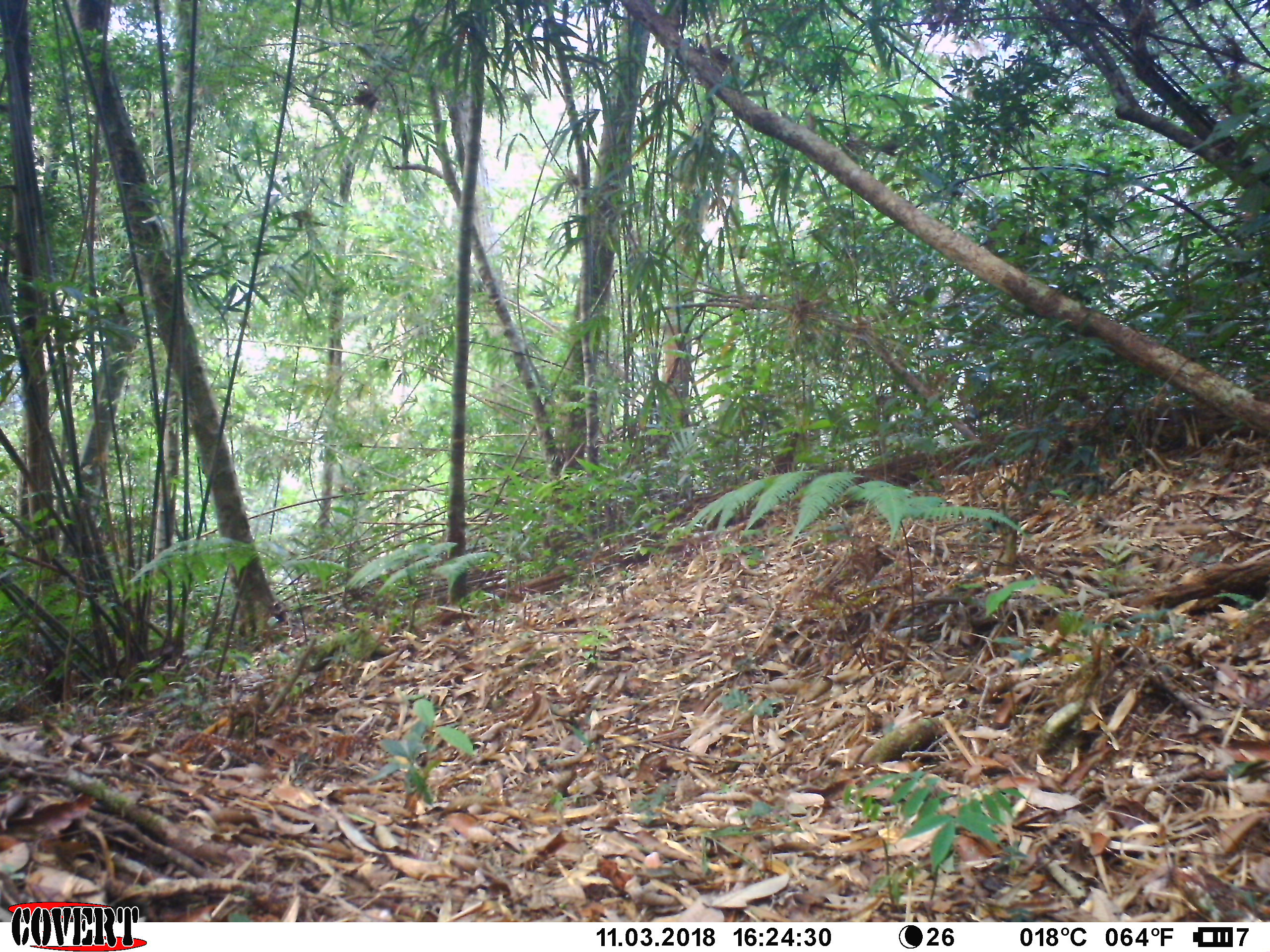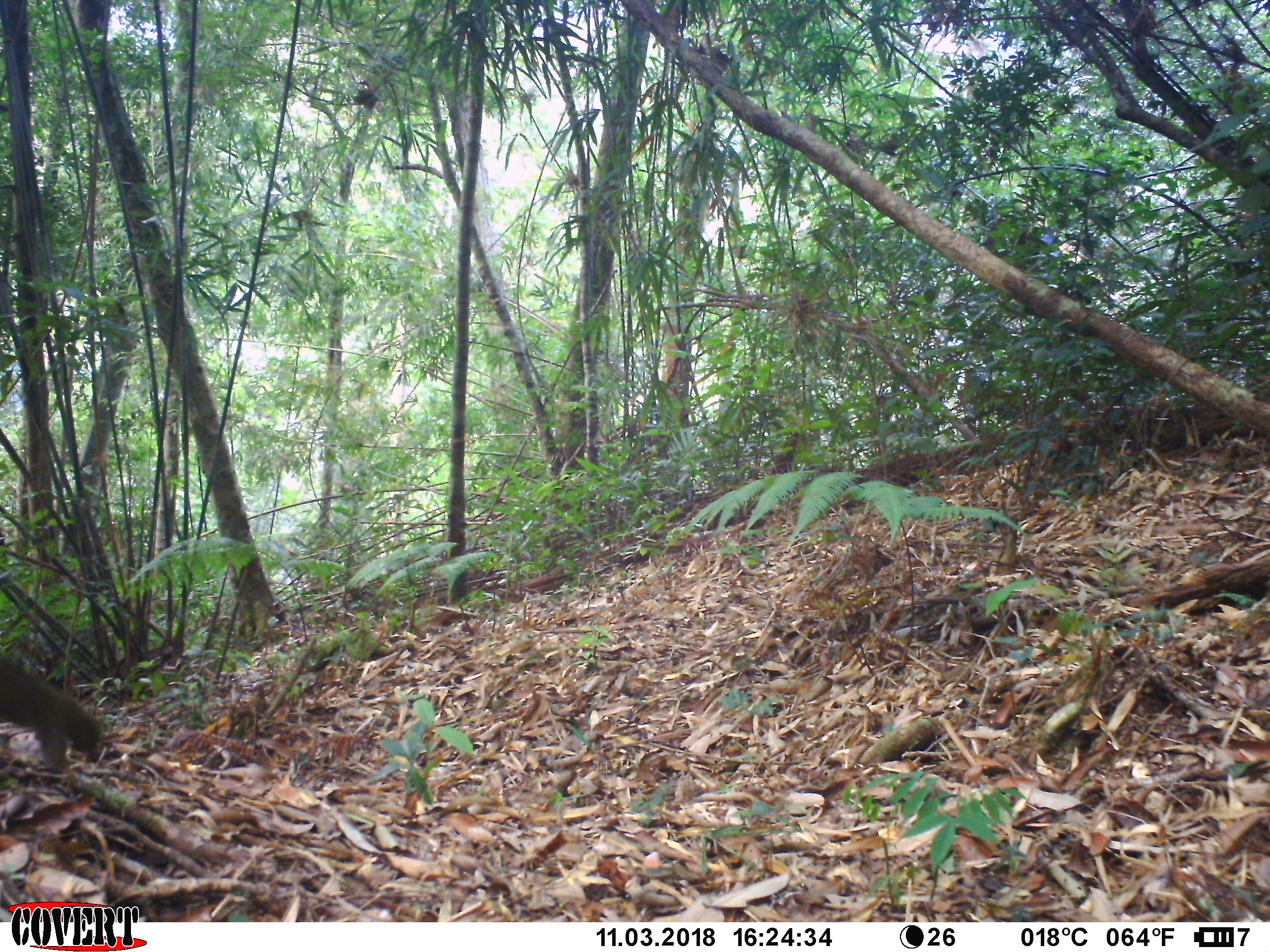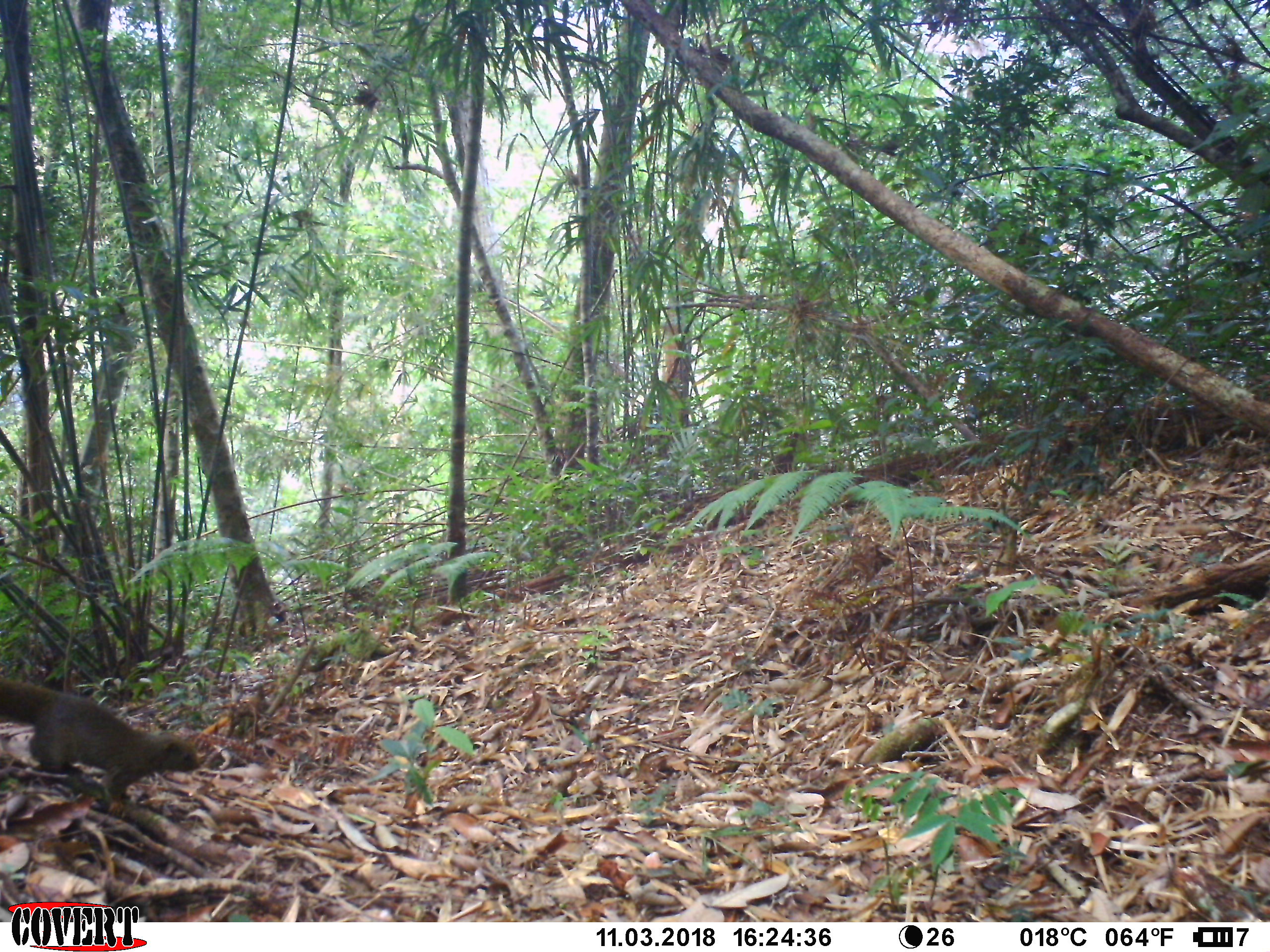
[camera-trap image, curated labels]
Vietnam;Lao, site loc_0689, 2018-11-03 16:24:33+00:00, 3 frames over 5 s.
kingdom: Animalia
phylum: Chordata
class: Mammalia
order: Rodentia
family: Sciuridae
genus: Callosciurus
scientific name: Callosciurus erythraeus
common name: pallas's squirrel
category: pallass squirrel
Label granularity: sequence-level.